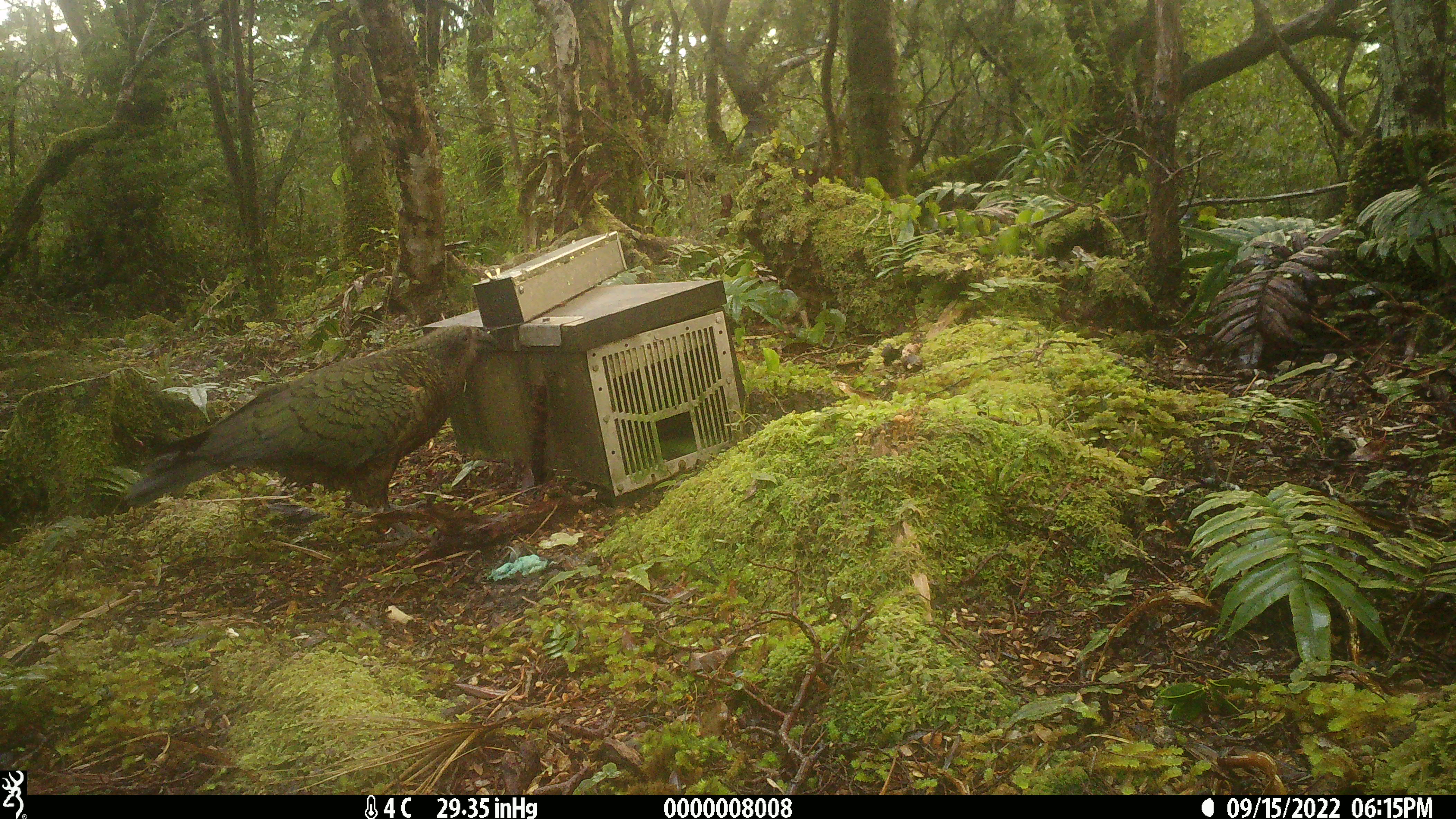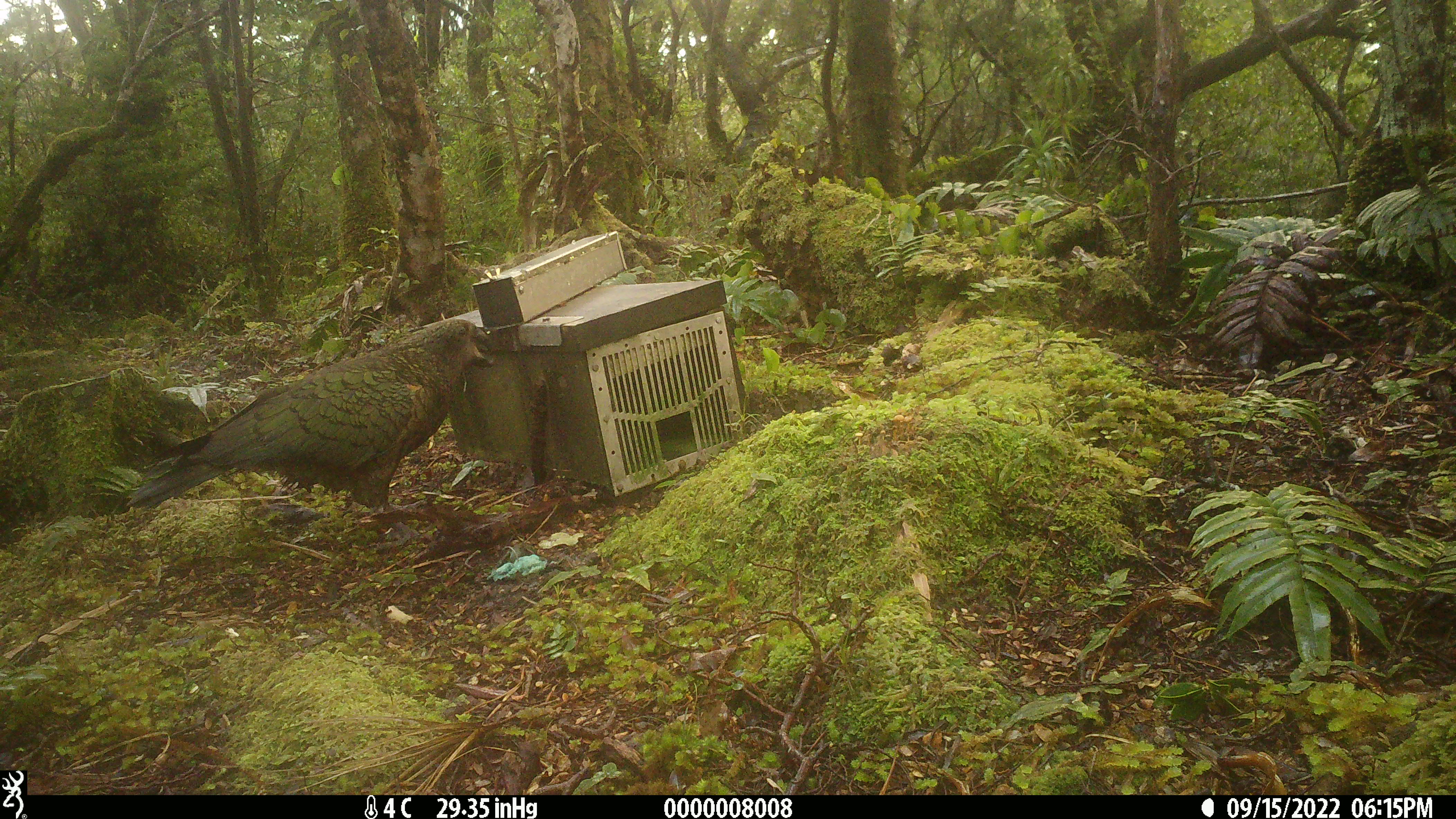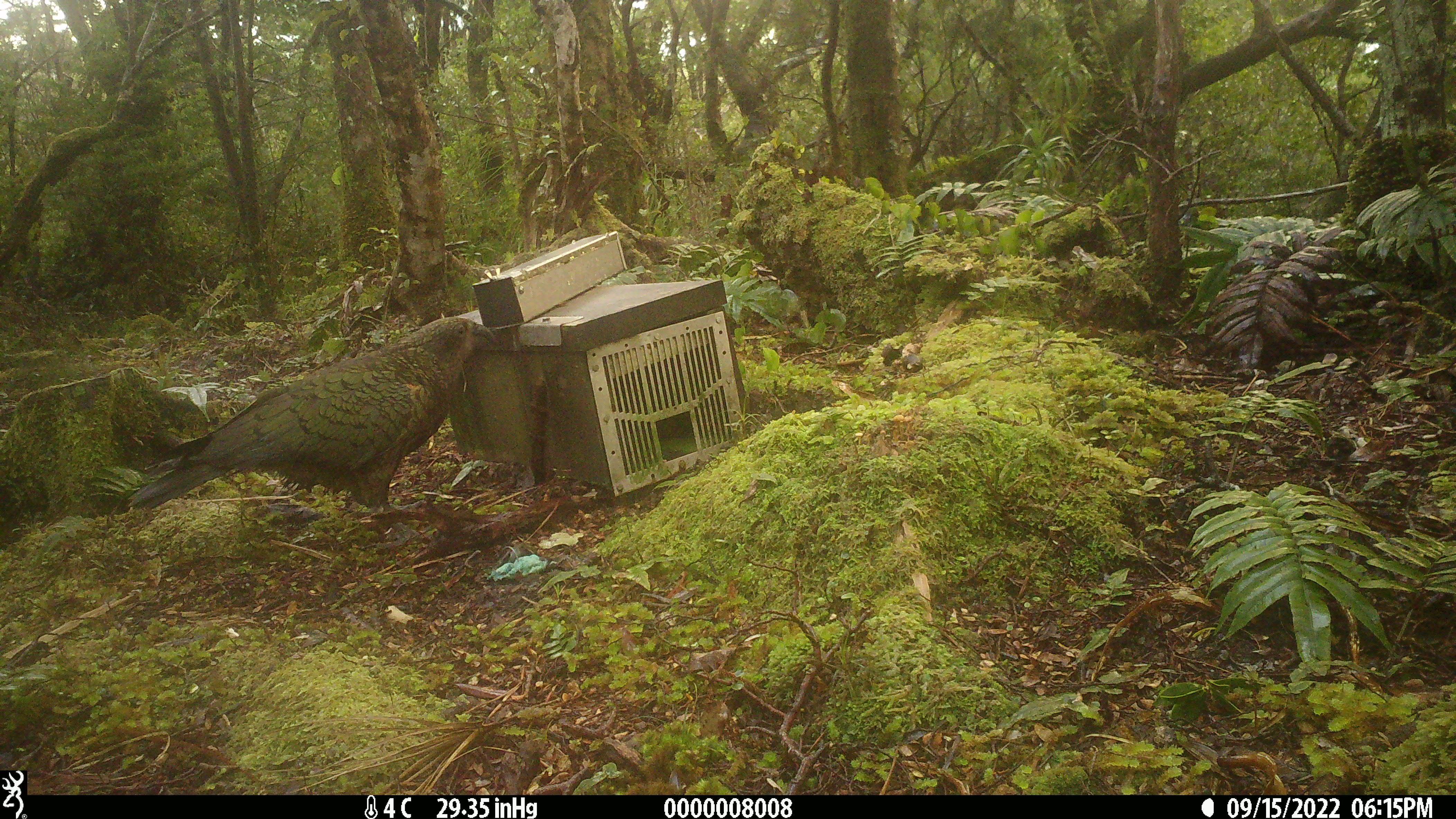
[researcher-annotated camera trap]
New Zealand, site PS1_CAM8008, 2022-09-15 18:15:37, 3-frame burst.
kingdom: Animalia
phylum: Chordata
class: Aves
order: Psittaciformes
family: Strigopidae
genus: Nestor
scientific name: Nestor notabilis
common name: kea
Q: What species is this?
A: Kea (Nestor notabilis).